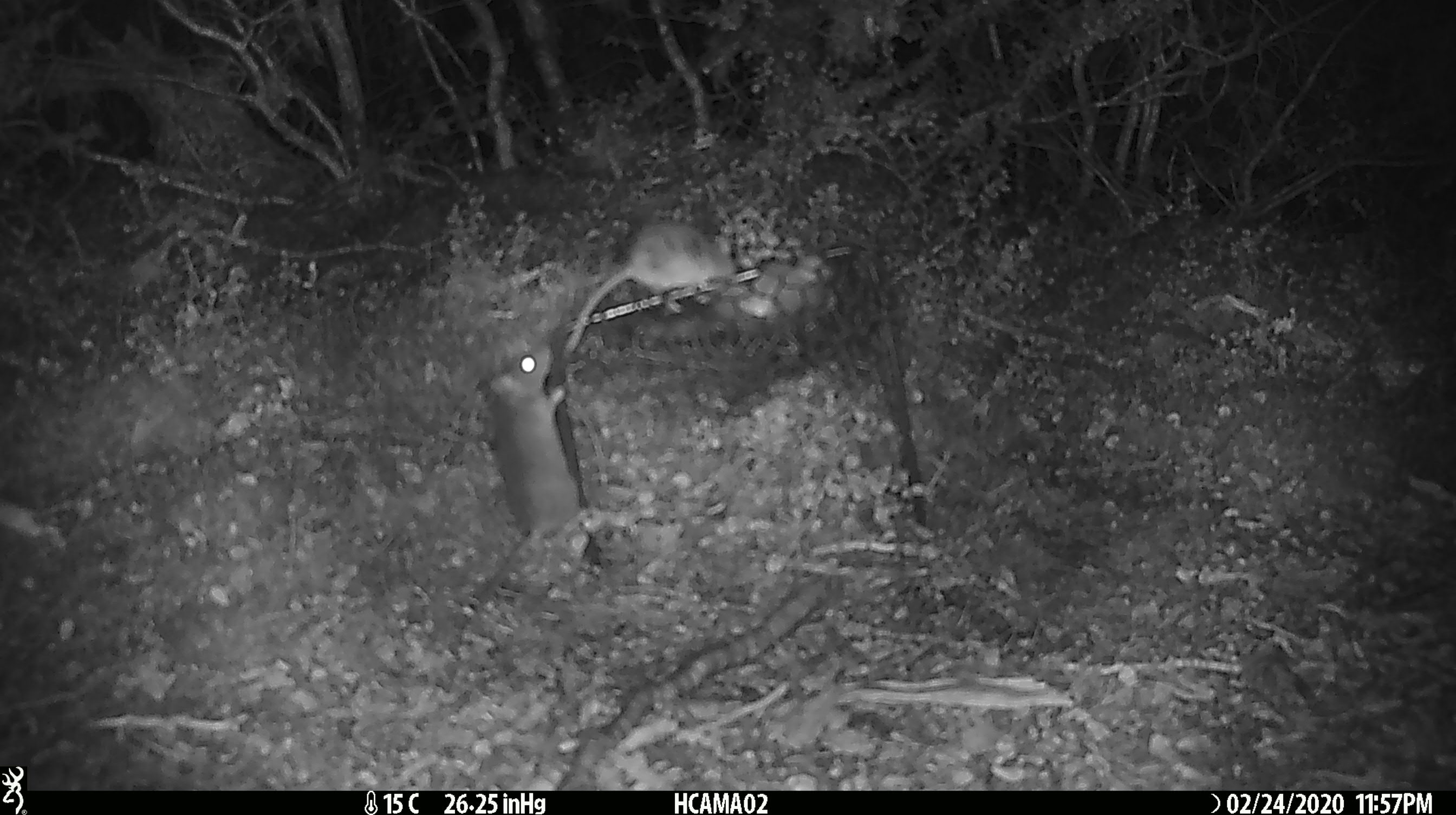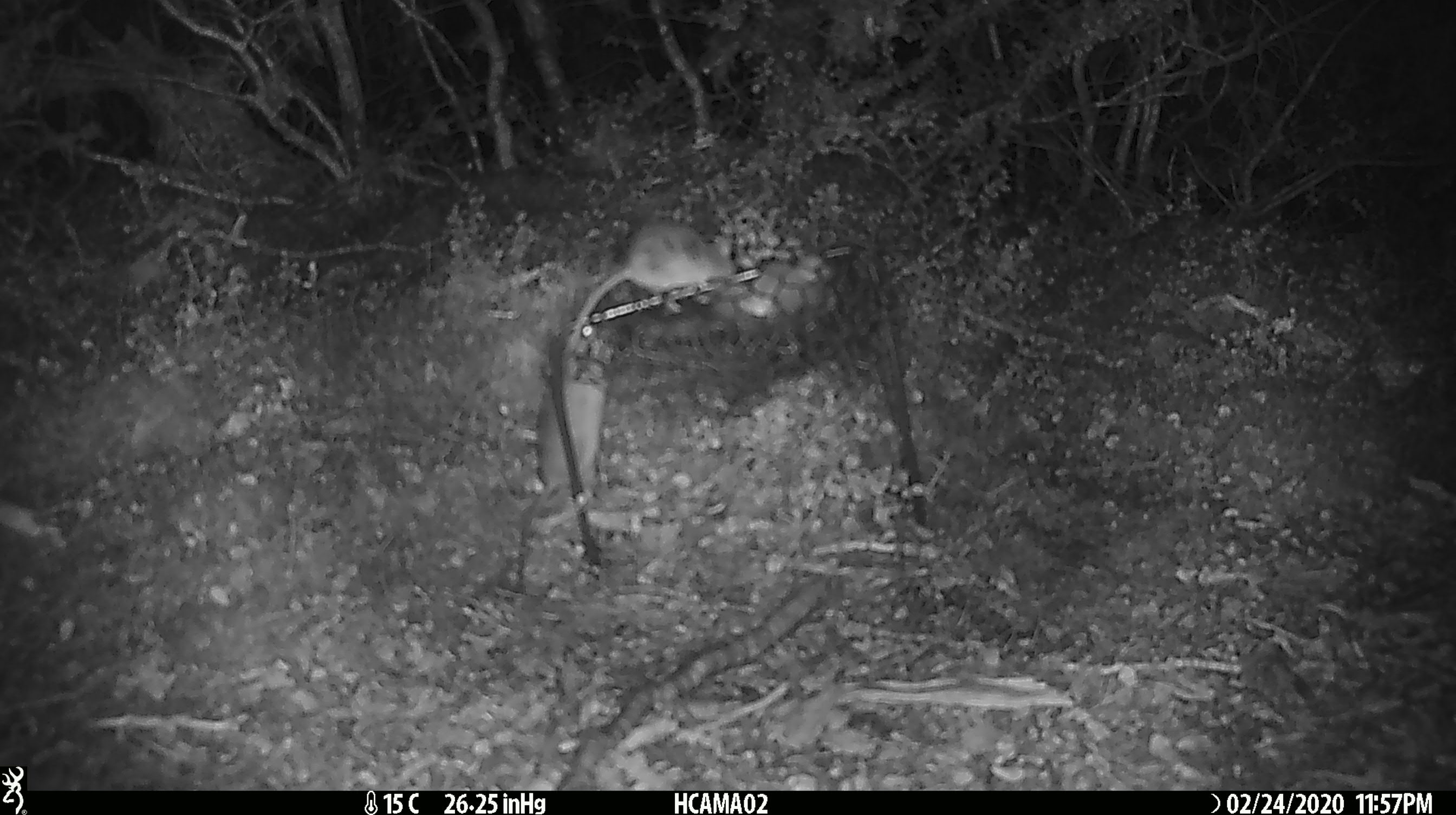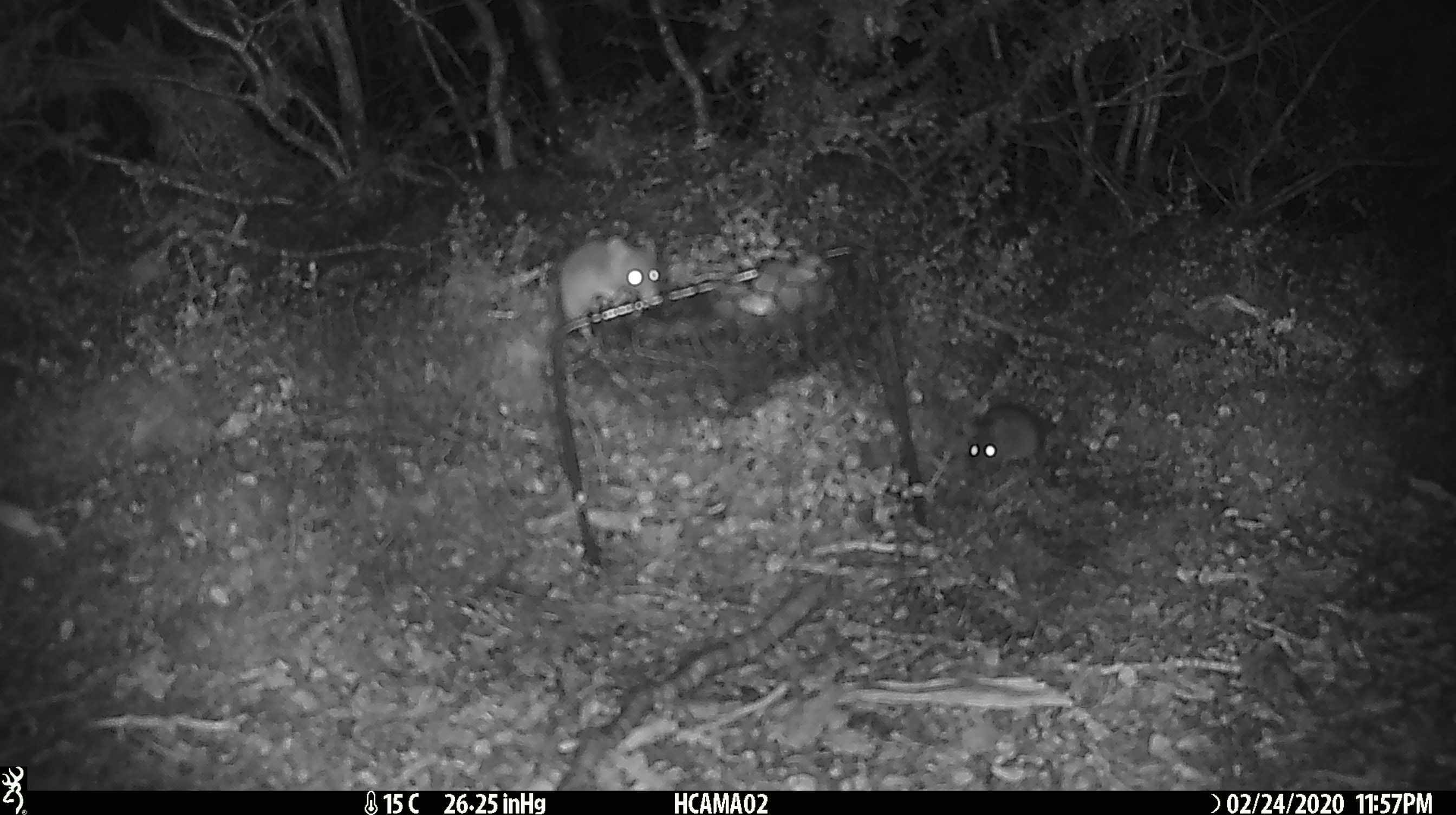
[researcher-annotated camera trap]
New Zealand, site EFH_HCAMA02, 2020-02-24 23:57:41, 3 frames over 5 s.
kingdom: Animalia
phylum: Chordata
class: Mammalia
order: Rodentia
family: Muridae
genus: Mus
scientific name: Mus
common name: mouse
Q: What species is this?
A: Mouse (Mus).